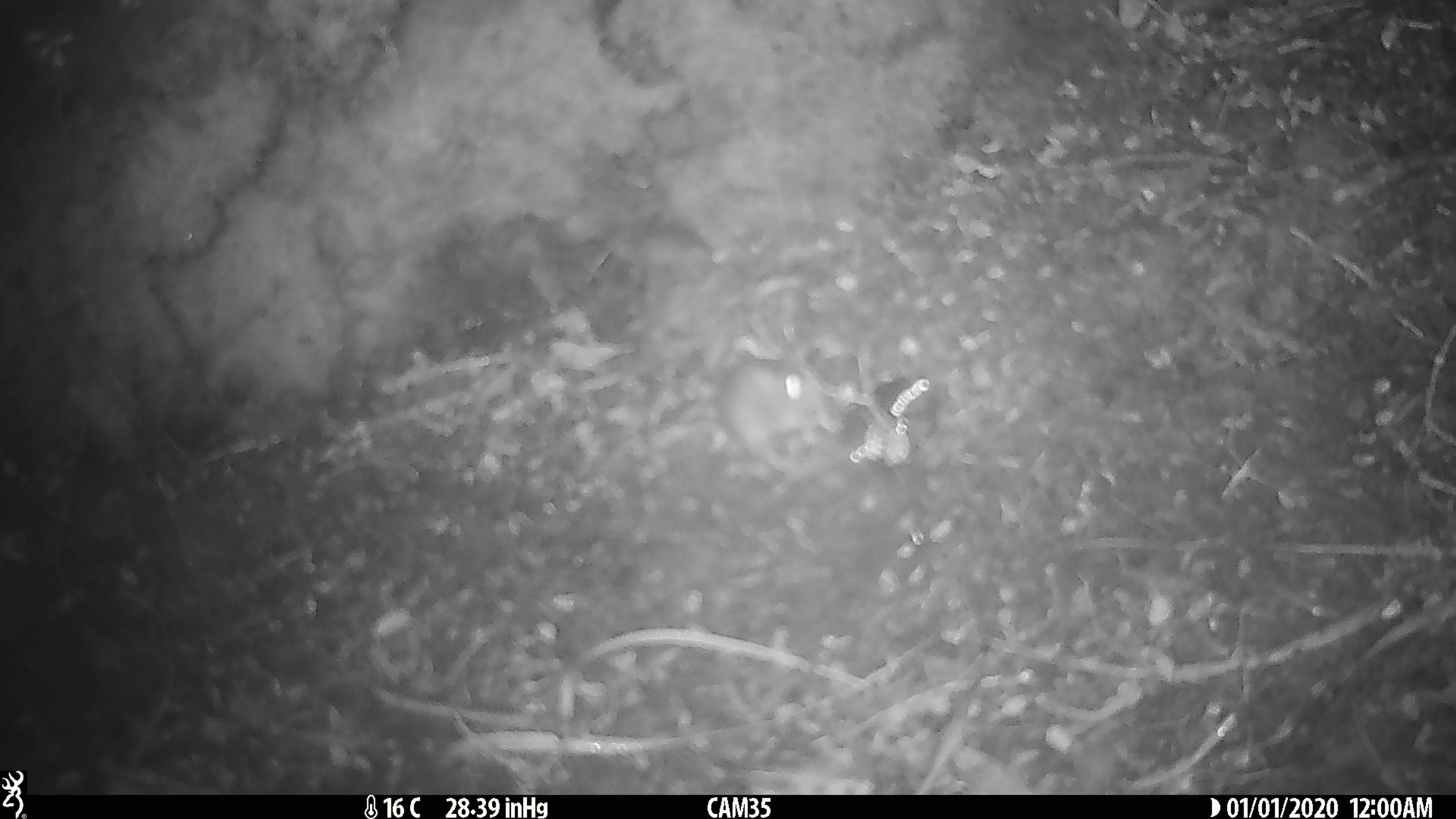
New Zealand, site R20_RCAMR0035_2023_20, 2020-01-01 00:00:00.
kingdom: Animalia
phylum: Chordata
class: Mammalia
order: Rodentia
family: Muridae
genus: Mus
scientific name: Mus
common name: mouse